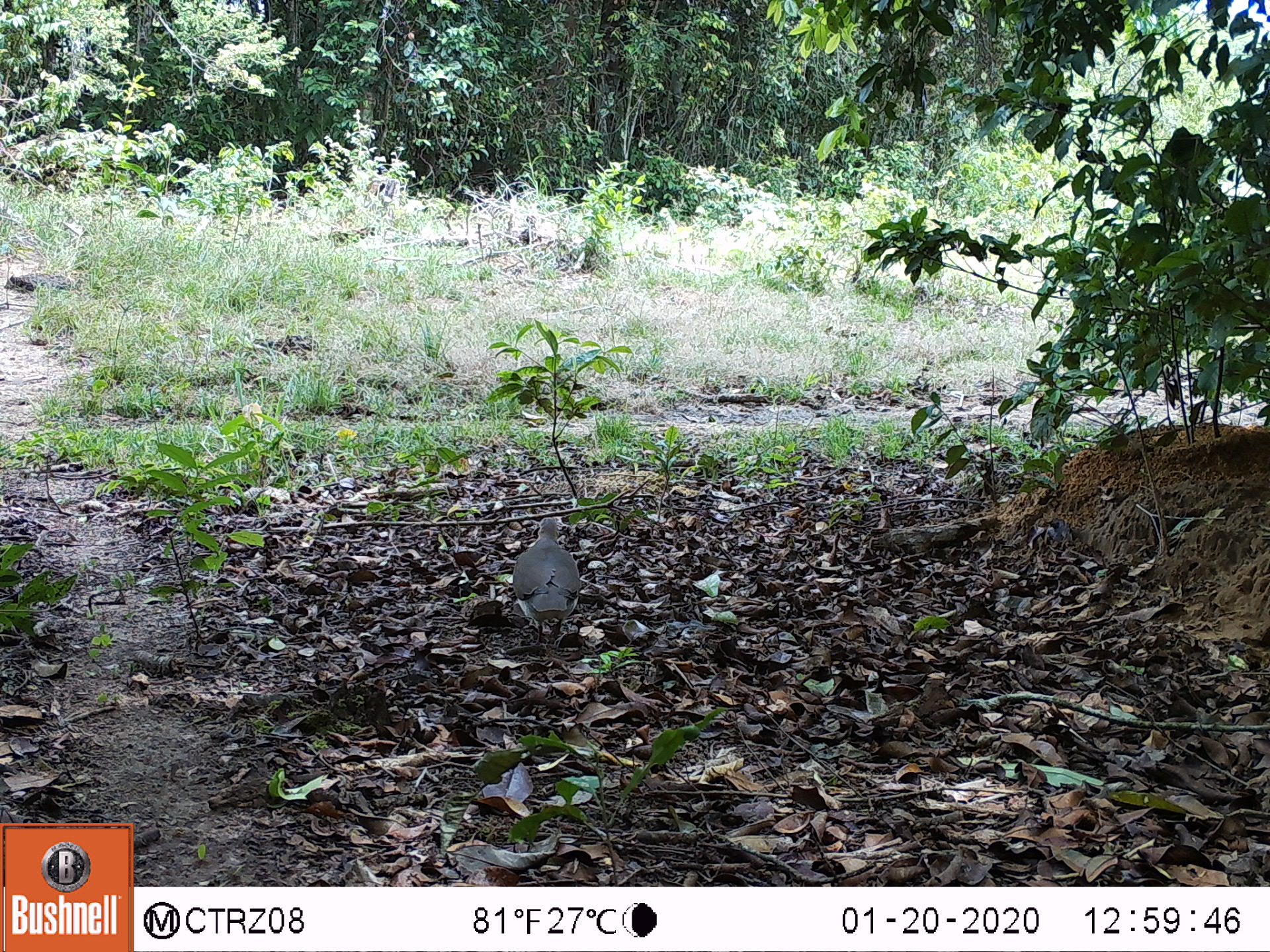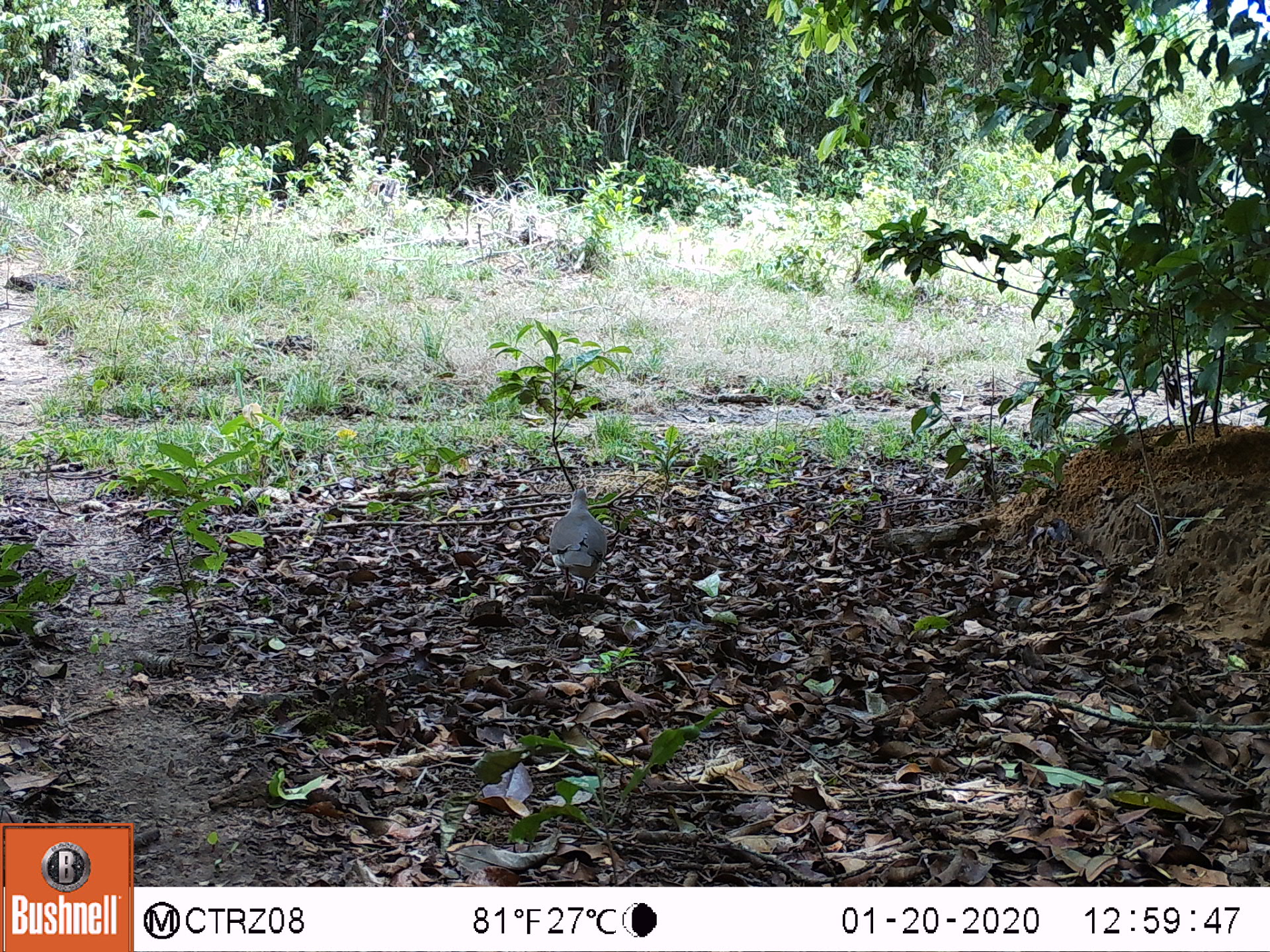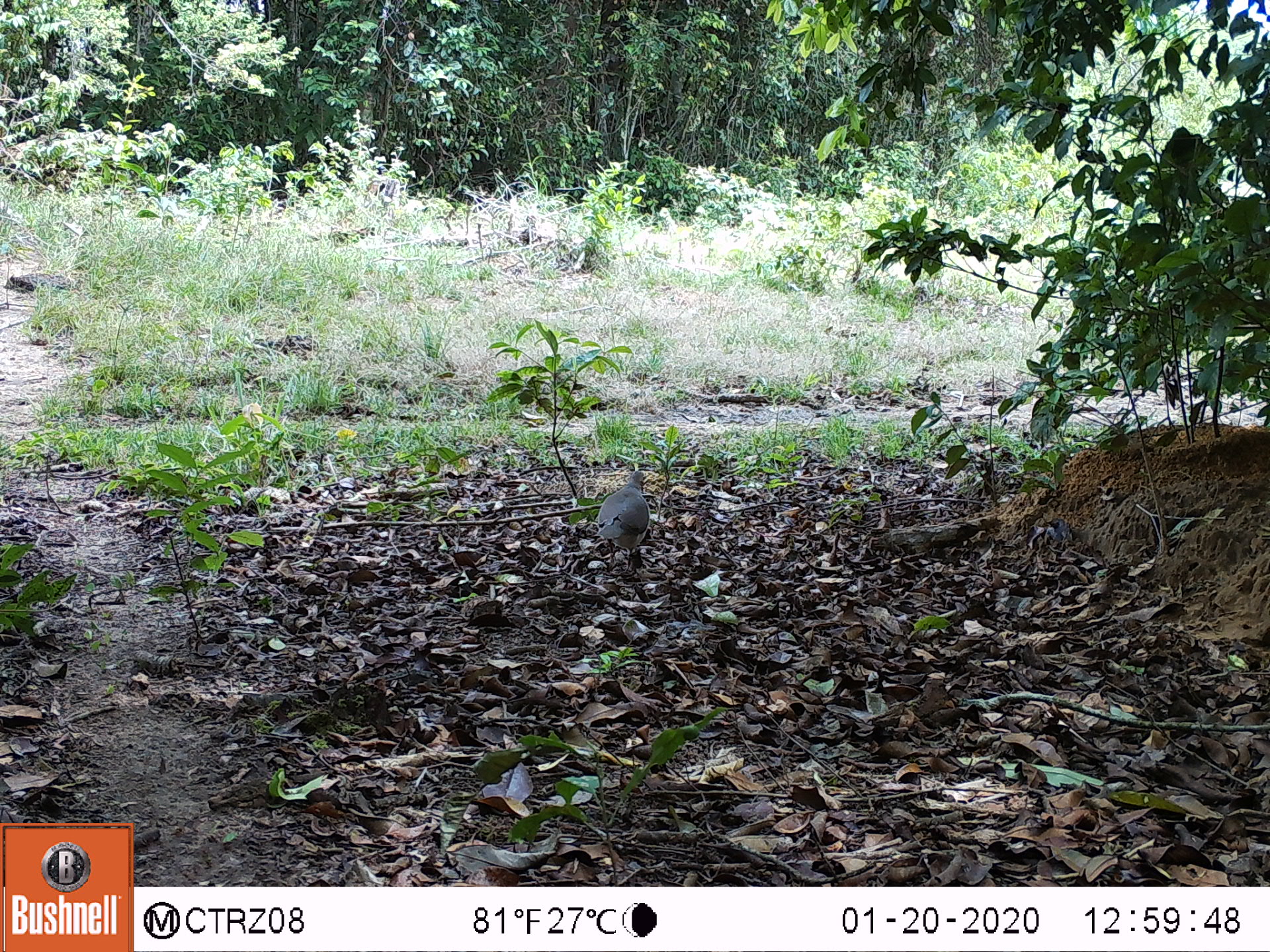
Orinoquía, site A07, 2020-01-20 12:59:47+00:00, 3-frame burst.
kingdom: Animalia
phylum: Chordata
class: Aves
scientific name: Aves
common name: bird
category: unknown bird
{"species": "unknown bird (bird) (Aves)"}